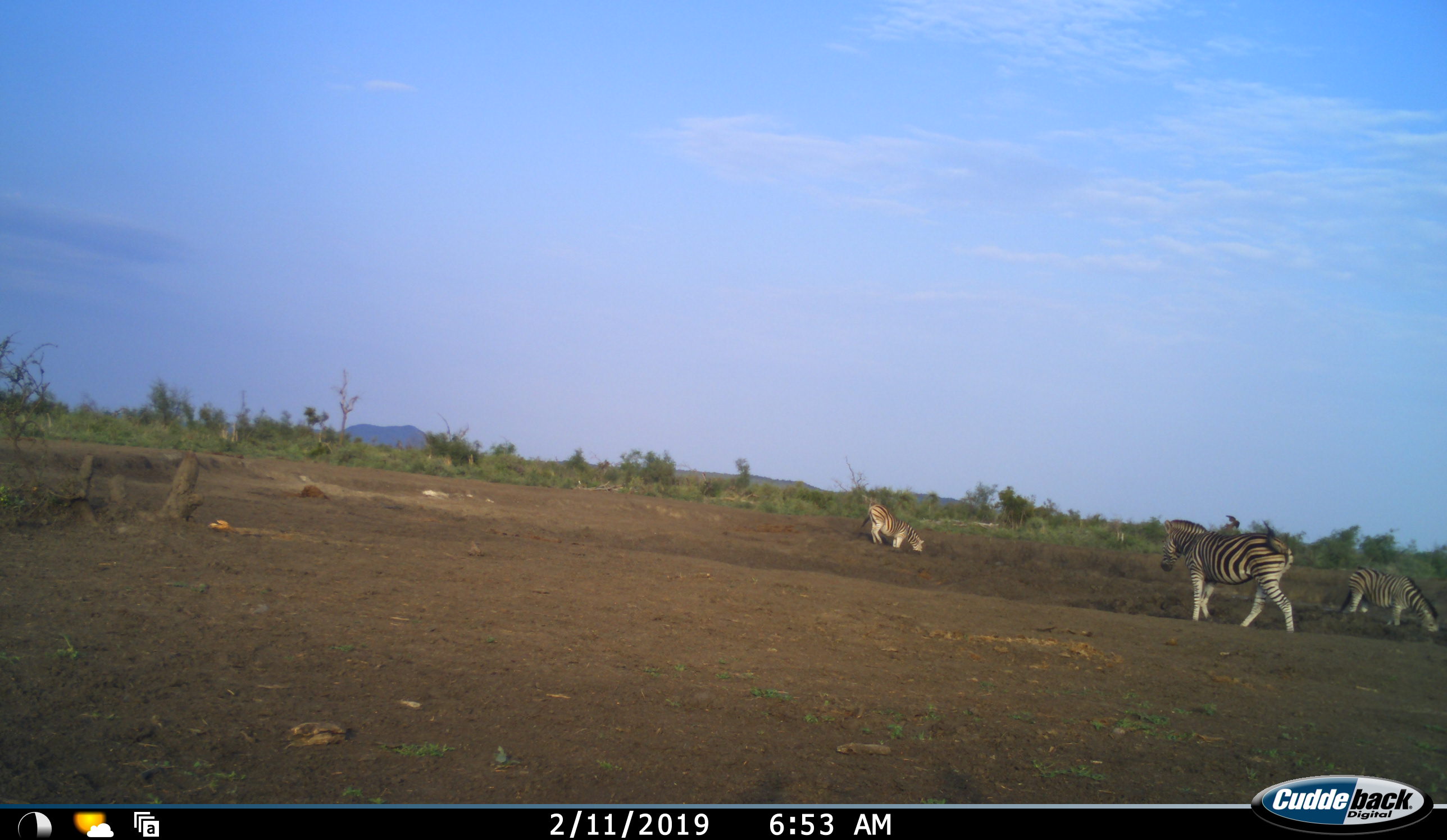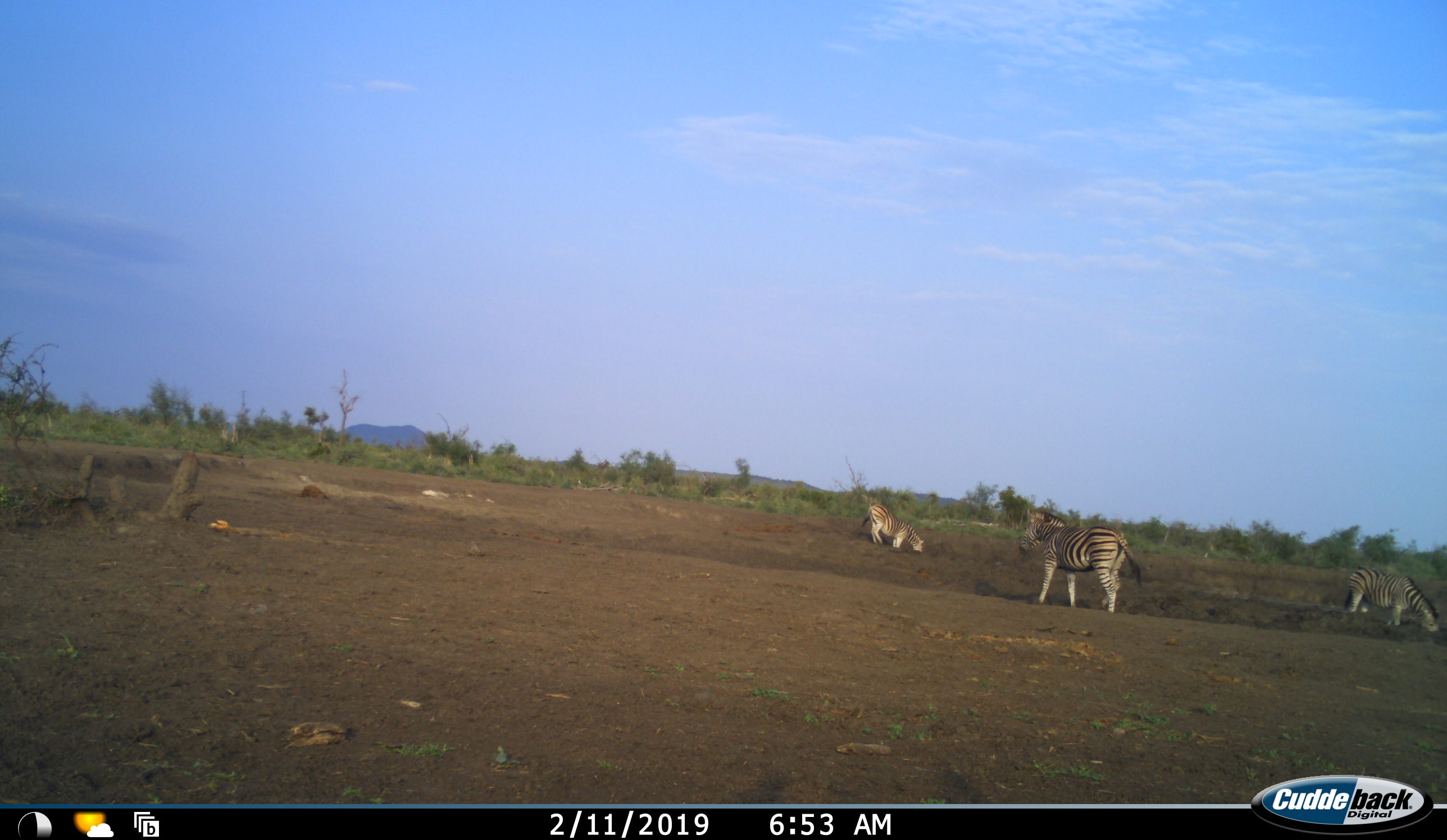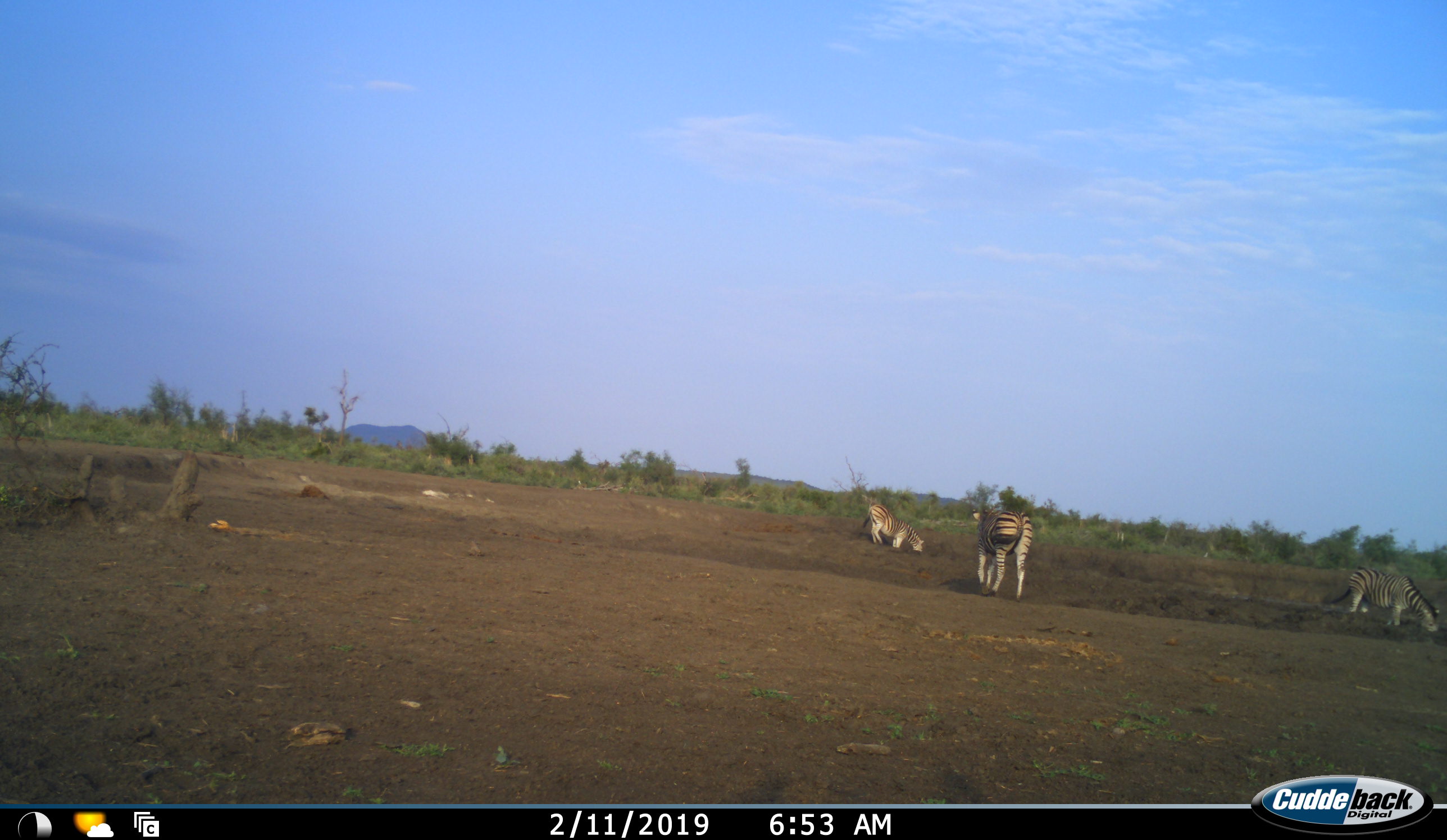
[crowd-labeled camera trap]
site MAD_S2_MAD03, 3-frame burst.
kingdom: Animalia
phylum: Chordata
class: Mammalia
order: Perissodactyla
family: Equidae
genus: Equus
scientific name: Equus quagga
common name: plains zebra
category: zebraplains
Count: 3.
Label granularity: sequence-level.